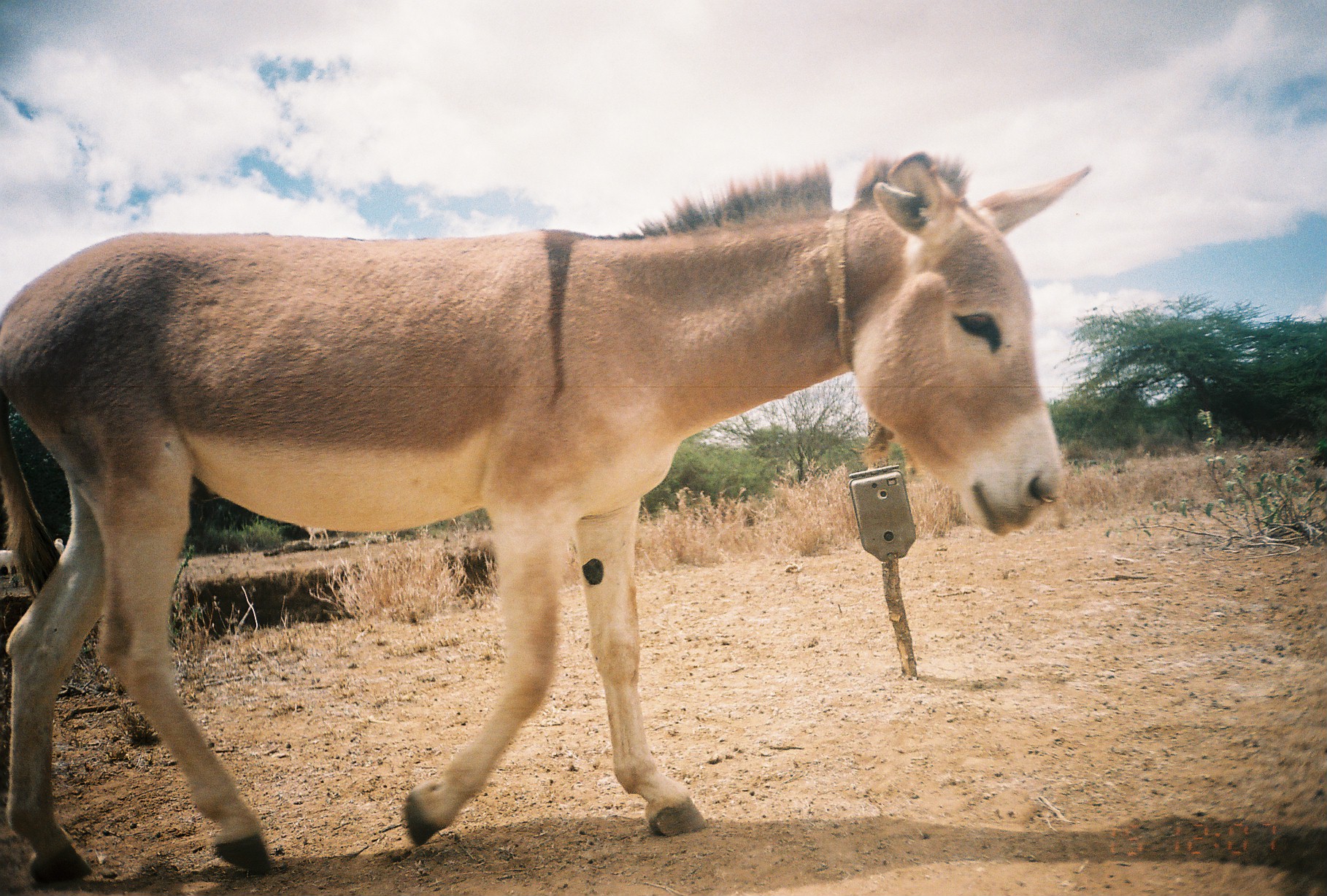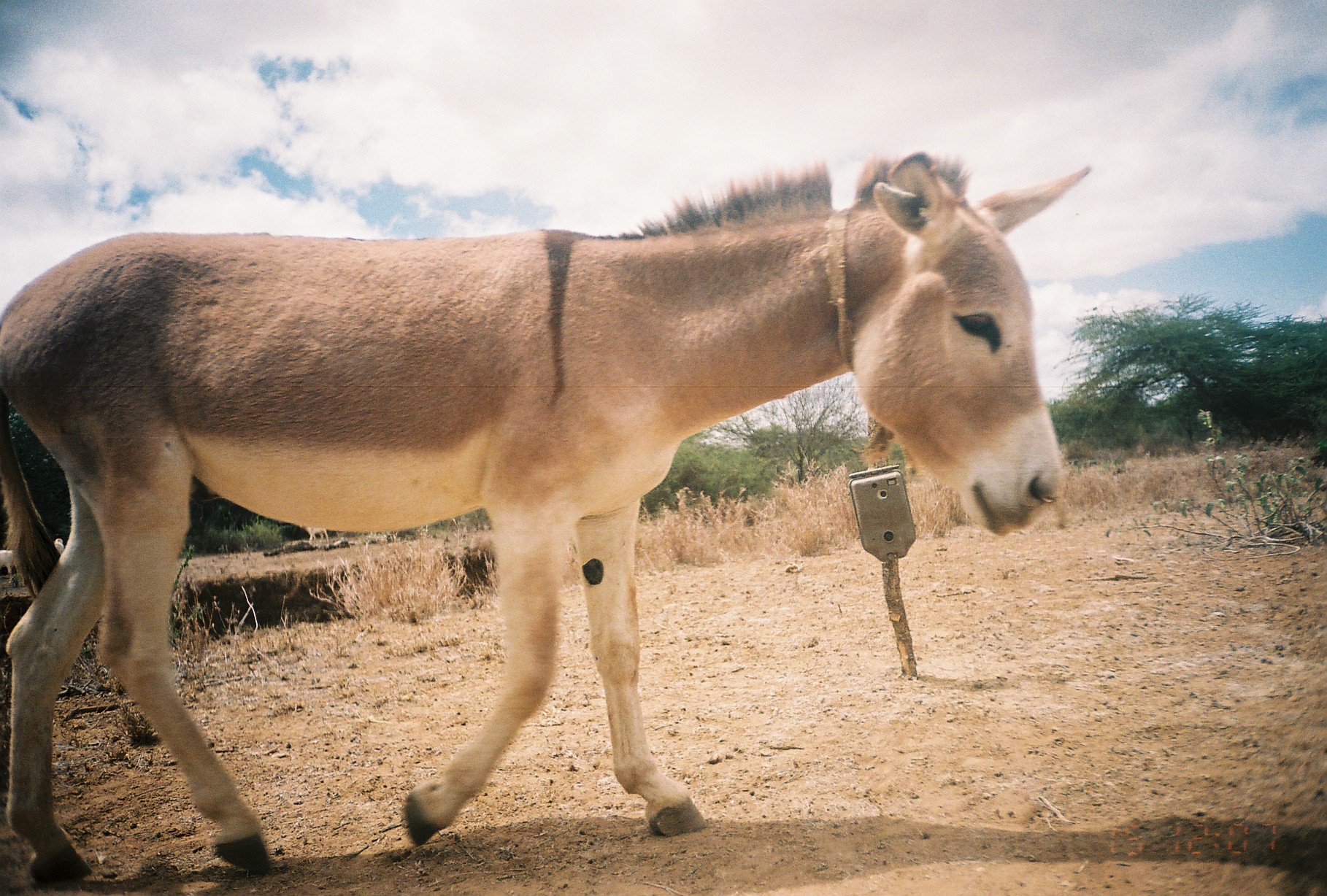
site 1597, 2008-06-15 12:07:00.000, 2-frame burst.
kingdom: Animalia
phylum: Chordata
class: Mammalia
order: Perissodactyla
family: Equidae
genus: Equus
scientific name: Equus africanus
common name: african wild ass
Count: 1.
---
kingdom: Animalia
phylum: Chordata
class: Mammalia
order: Artiodactyla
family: Bovidae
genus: Capra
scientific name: Capra aegagrus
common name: wild goat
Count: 3.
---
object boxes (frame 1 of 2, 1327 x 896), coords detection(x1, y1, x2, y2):
equus africanus: detection(0, 144, 1091, 896); detection(299, 525, 329, 543); detection(0, 549, 14, 580); detection(52, 538, 64, 555)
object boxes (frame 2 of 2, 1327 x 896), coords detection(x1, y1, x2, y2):
capra aegagrus: detection(0, 144, 1090, 883); detection(298, 524, 329, 546); detection(0, 549, 15, 577); detection(53, 538, 64, 556)